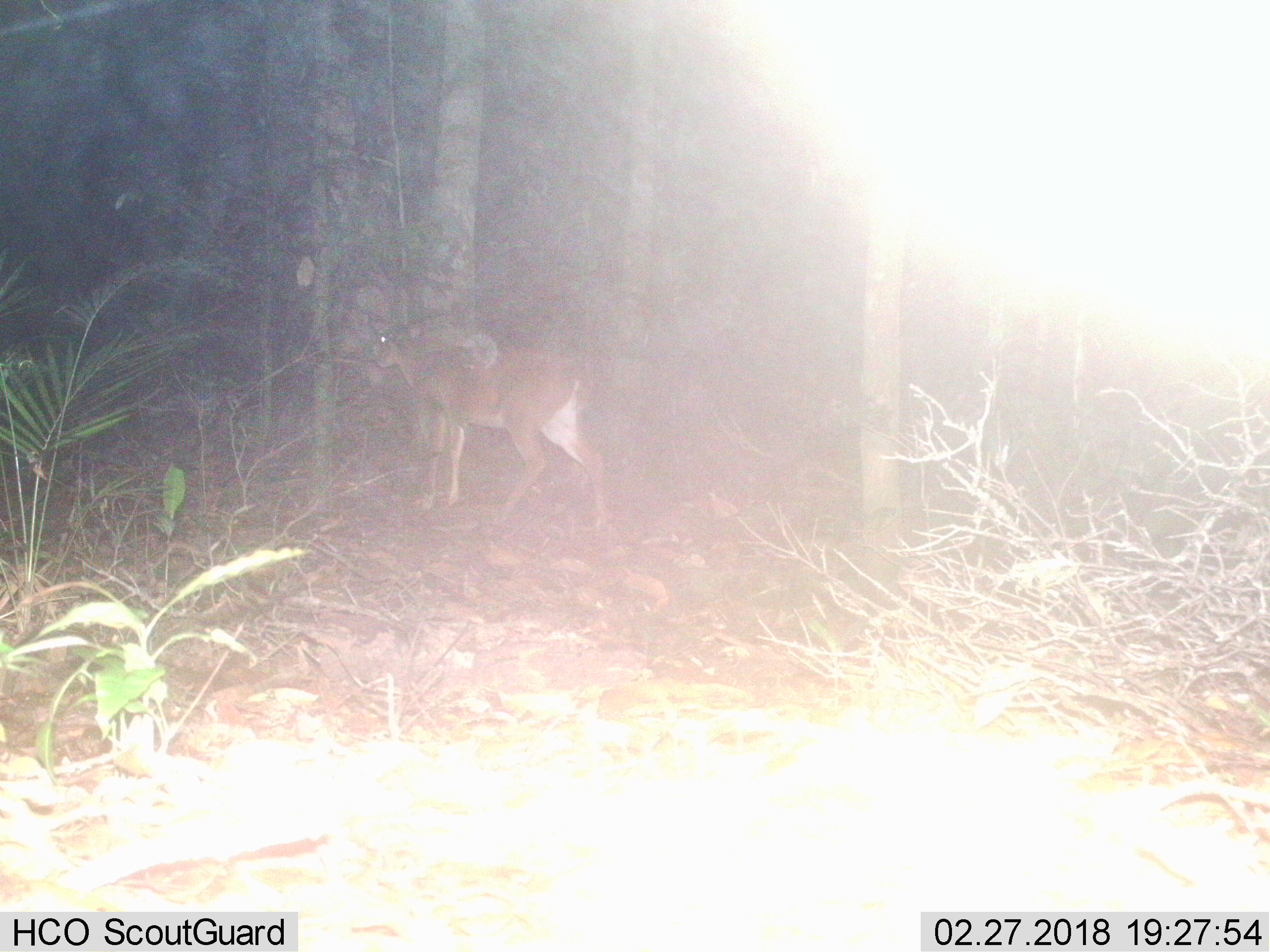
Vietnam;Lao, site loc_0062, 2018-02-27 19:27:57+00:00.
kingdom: Animalia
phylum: Chordata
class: Mammalia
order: Artiodactyla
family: Cervidae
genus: Muntiacus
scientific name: Muntiacus vuquangensis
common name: large-antlered muntjac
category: large antlered muntjac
Large antlered muntjac (large-antlered muntjac) (Muntiacus vuquangensis). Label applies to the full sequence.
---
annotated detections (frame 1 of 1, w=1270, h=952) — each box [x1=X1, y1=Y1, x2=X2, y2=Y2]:
large antlered muntjac: [x1=367, y1=314, x2=609, y2=533]